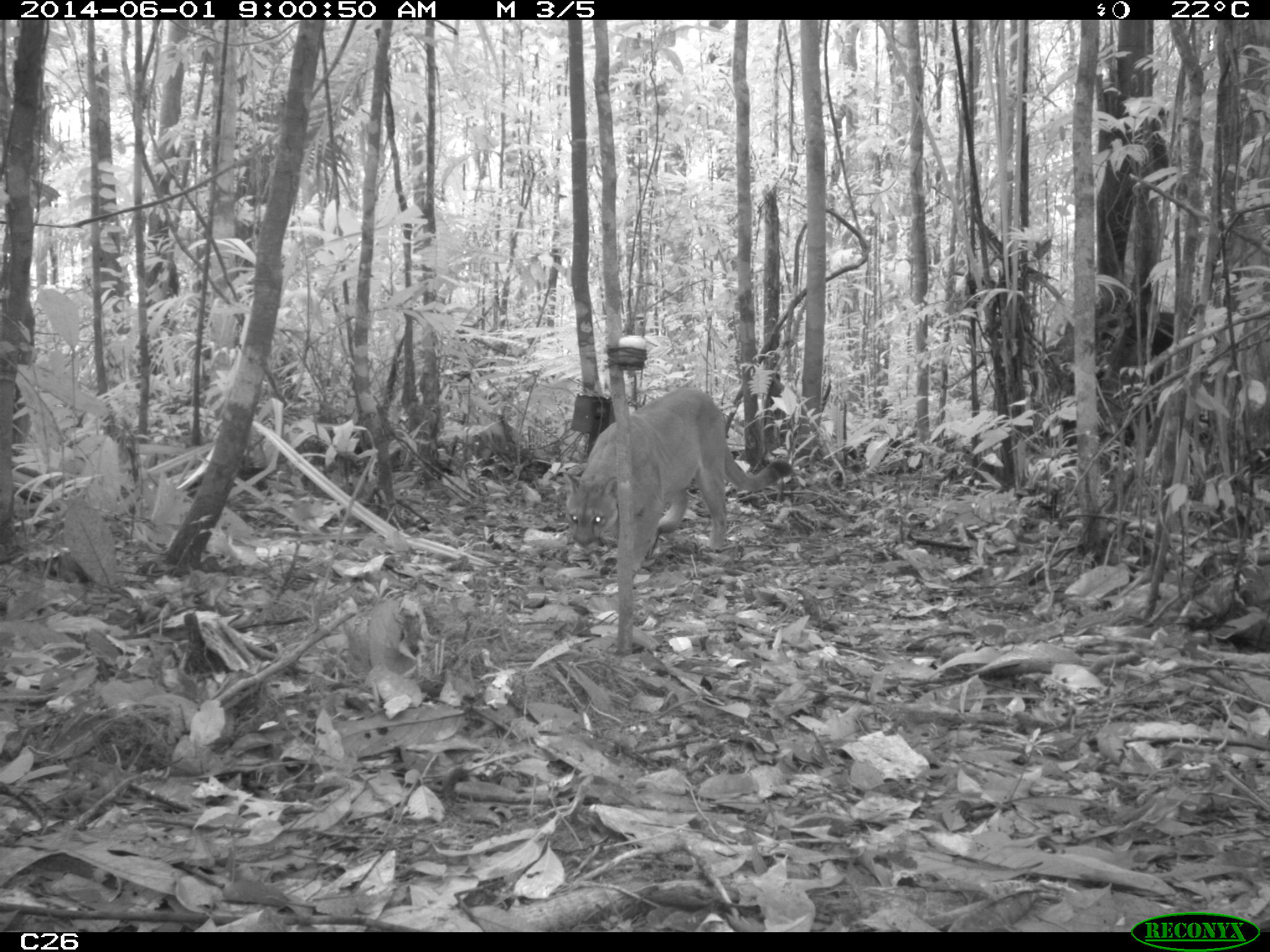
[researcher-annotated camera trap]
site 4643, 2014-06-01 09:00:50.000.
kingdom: Animalia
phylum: Chordata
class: Mammalia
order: Carnivora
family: Felidae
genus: Puma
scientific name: Puma concolor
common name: mountain lion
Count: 1.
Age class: adult.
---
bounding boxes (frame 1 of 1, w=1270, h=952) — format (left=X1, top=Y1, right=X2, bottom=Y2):
puma concolor: (left=561, top=386, right=793, bottom=586)